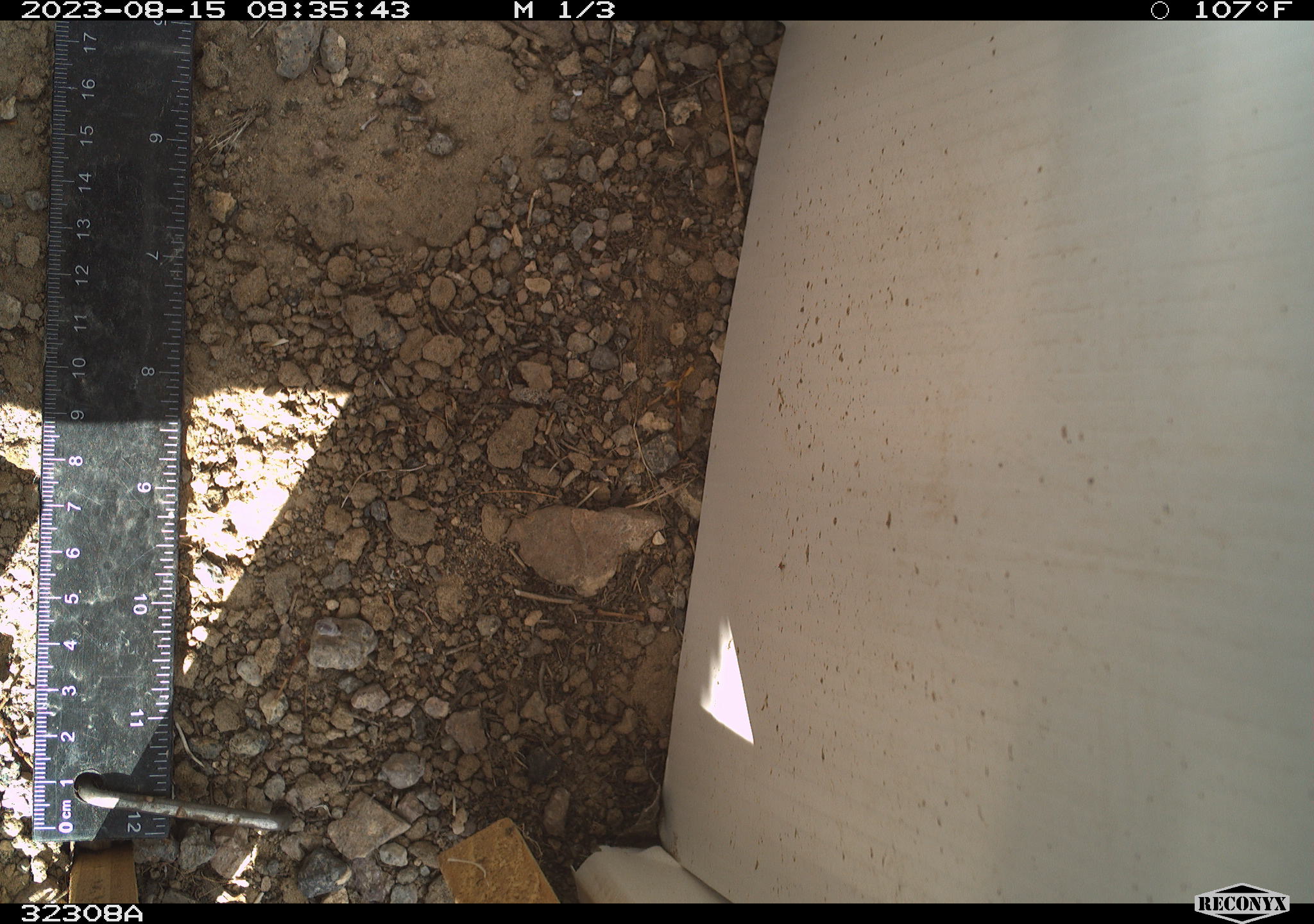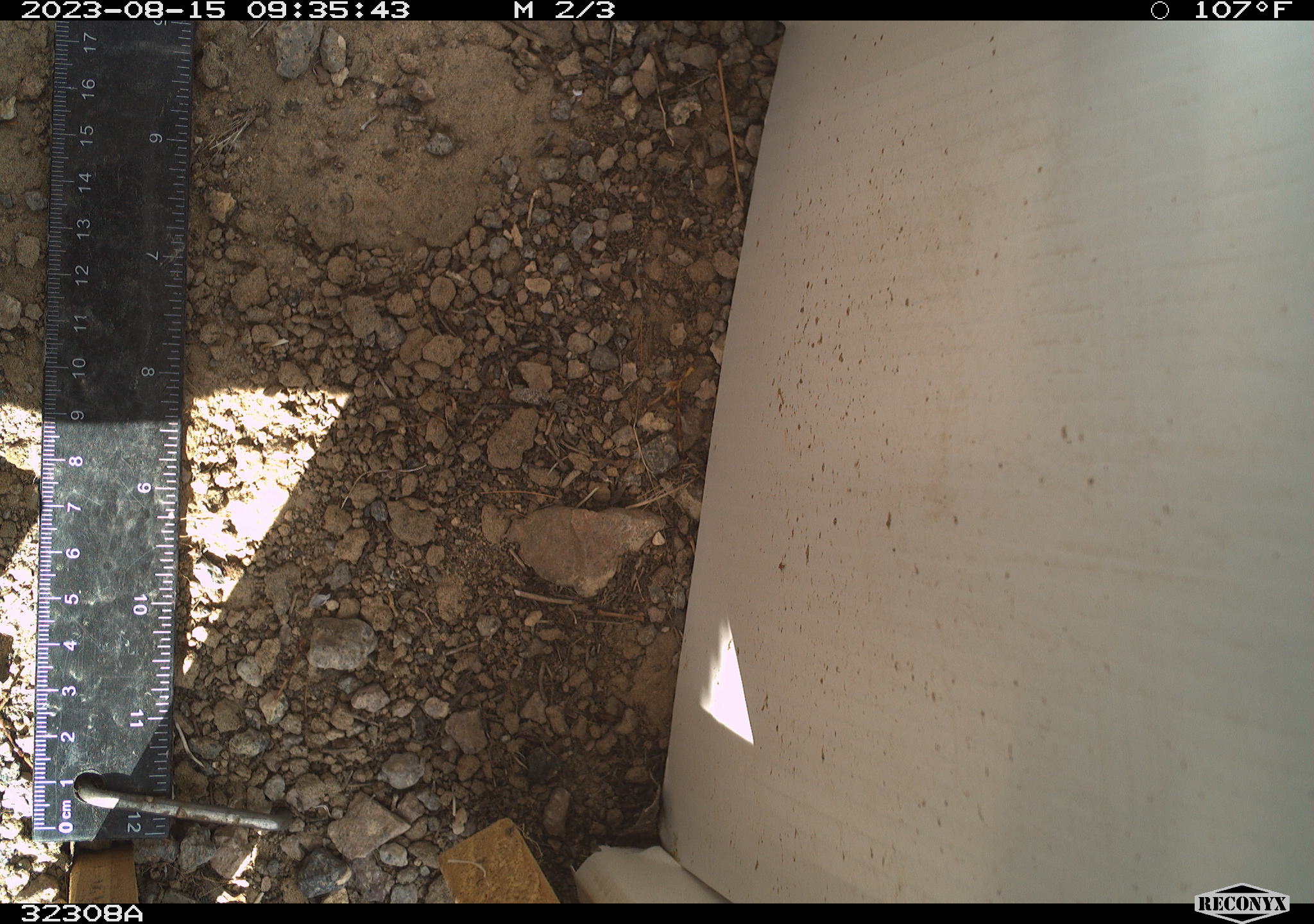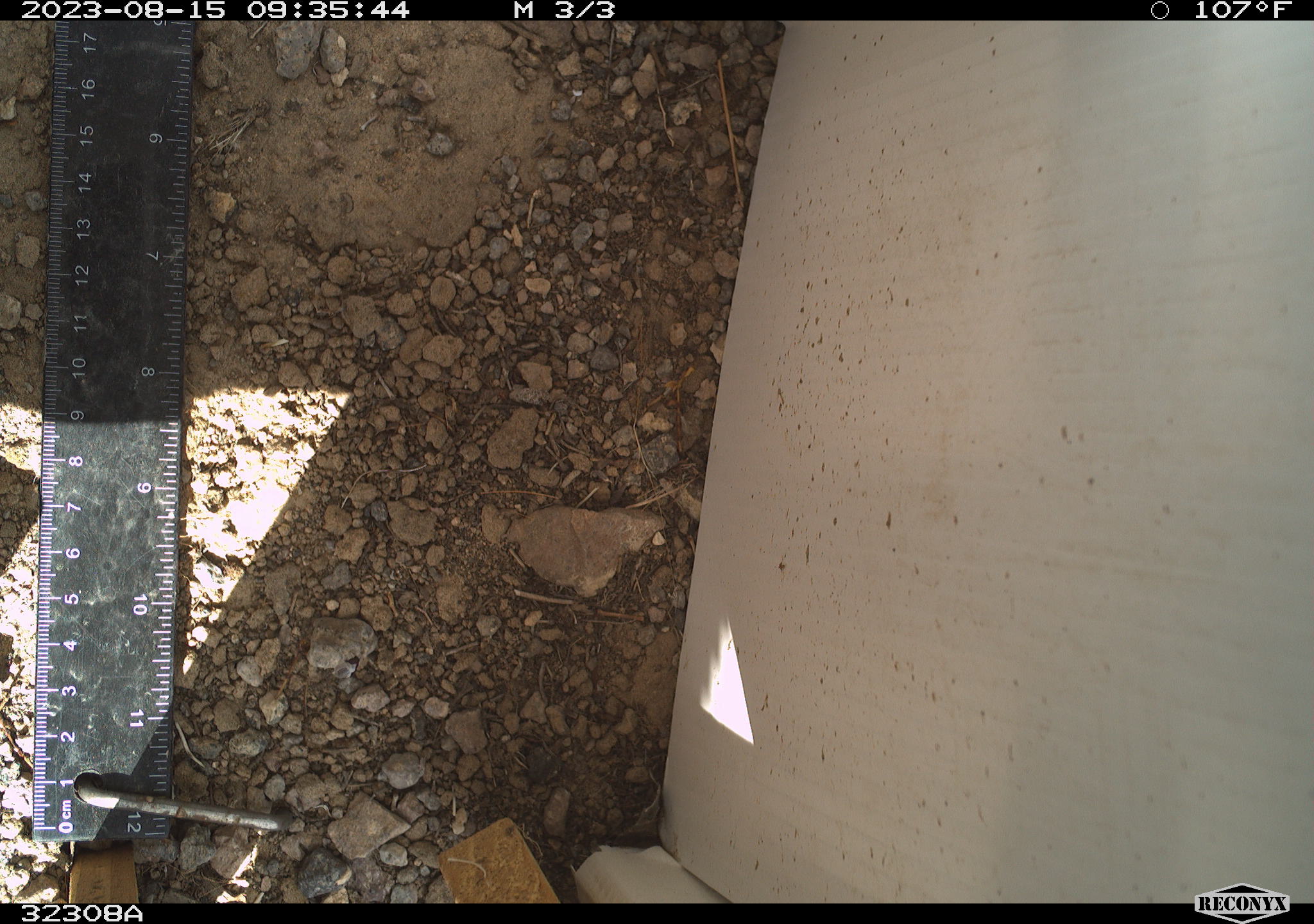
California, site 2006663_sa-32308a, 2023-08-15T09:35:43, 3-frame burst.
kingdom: Animalia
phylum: Chordata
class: Reptilia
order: Squamata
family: Teiidae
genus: Aspidoscelis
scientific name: Aspidoscelis tigris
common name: western whiptail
Western whiptail (Aspidoscelis tigris).